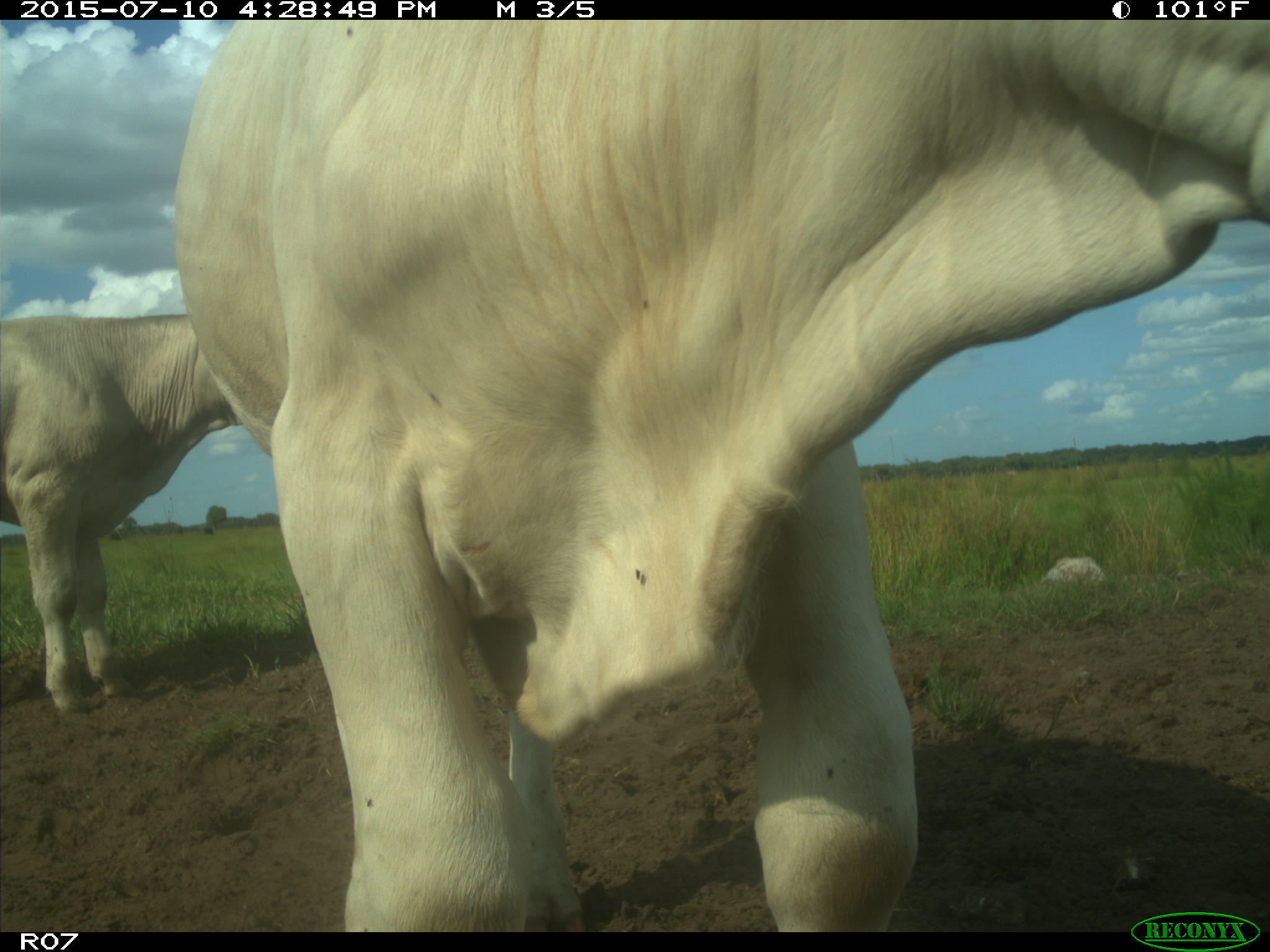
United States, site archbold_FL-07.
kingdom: Animalia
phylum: Chordata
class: Mammalia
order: Artiodactyla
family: Bovidae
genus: Bos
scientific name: Bos taurus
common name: domestic cow